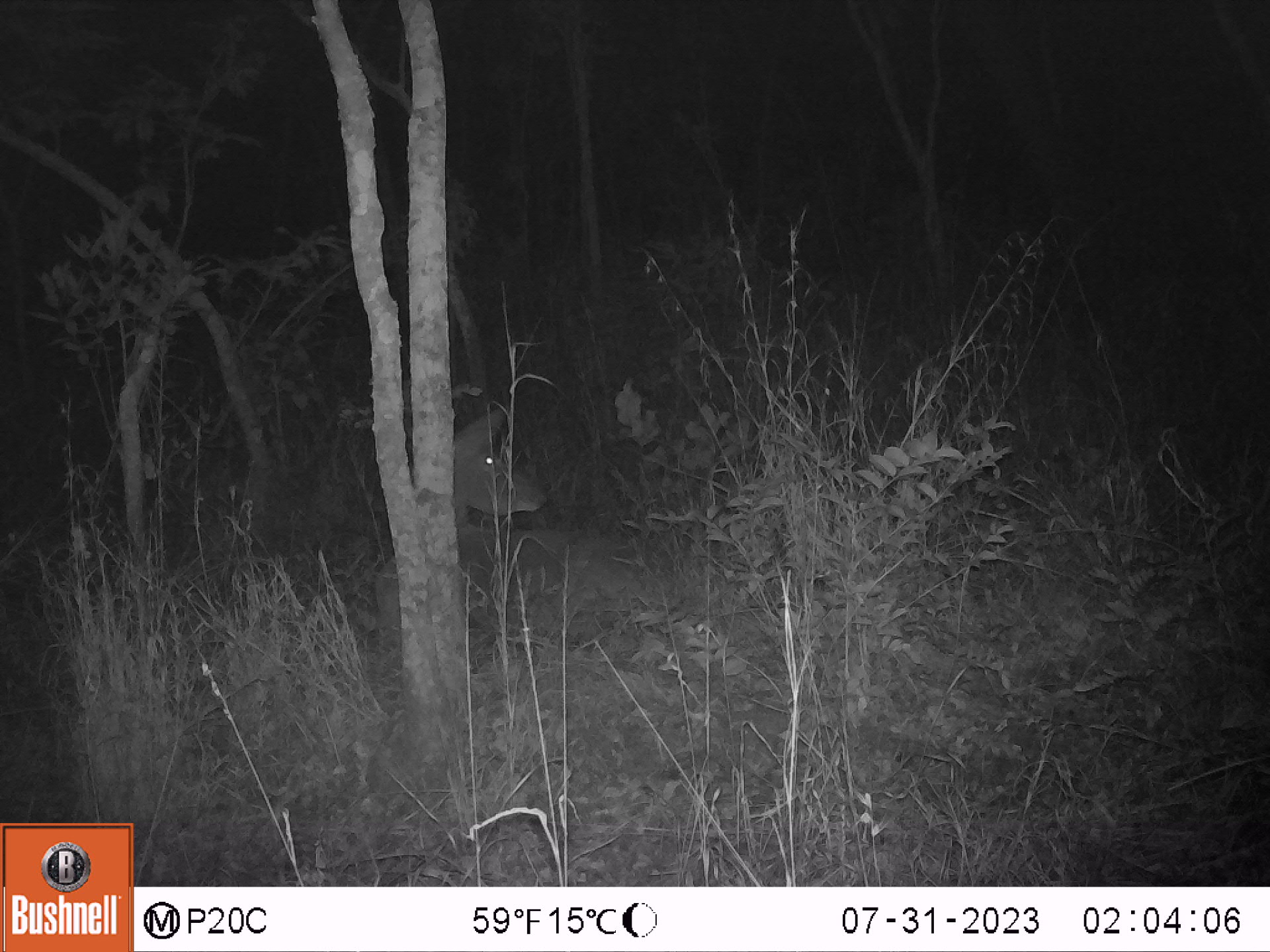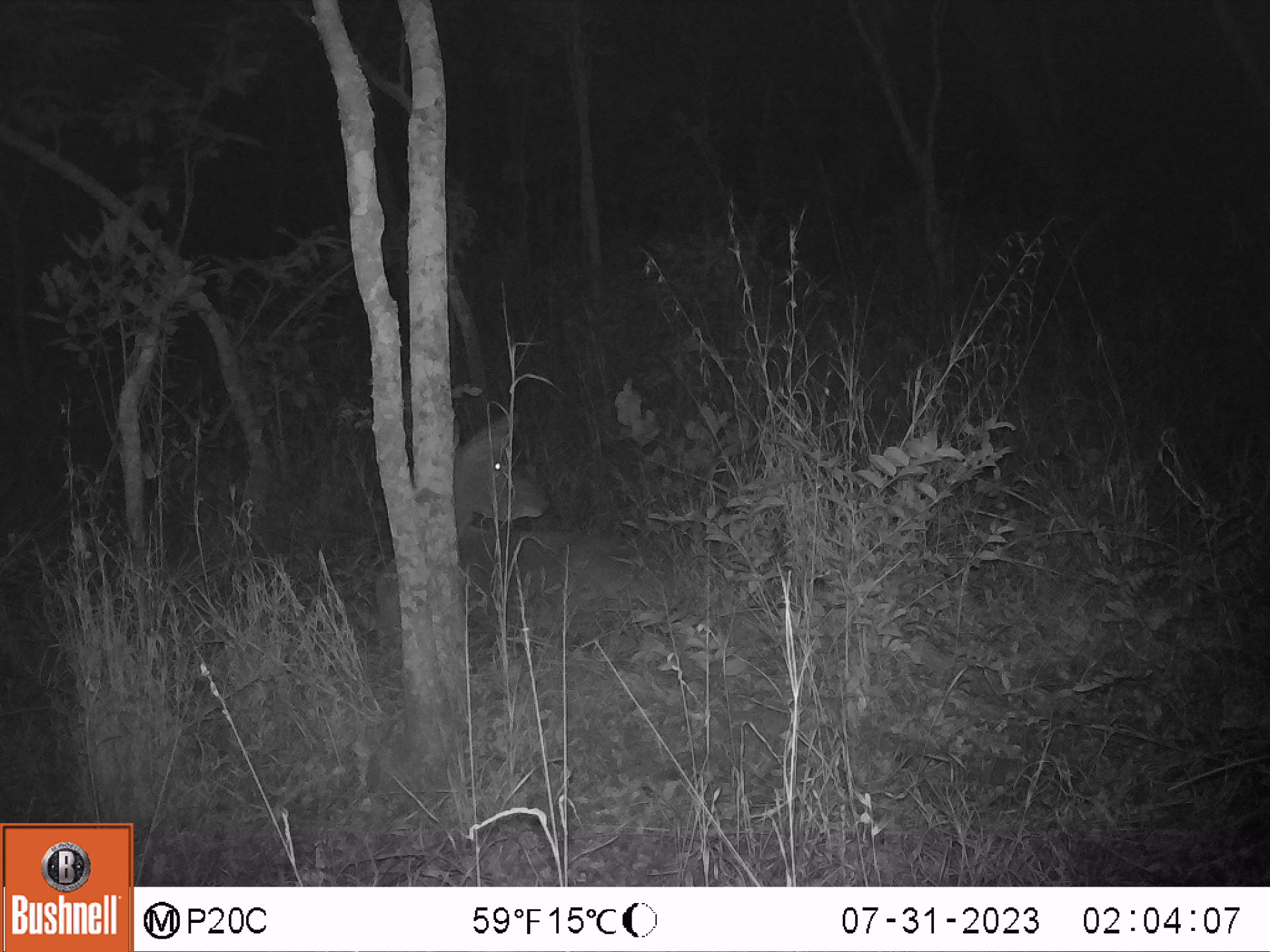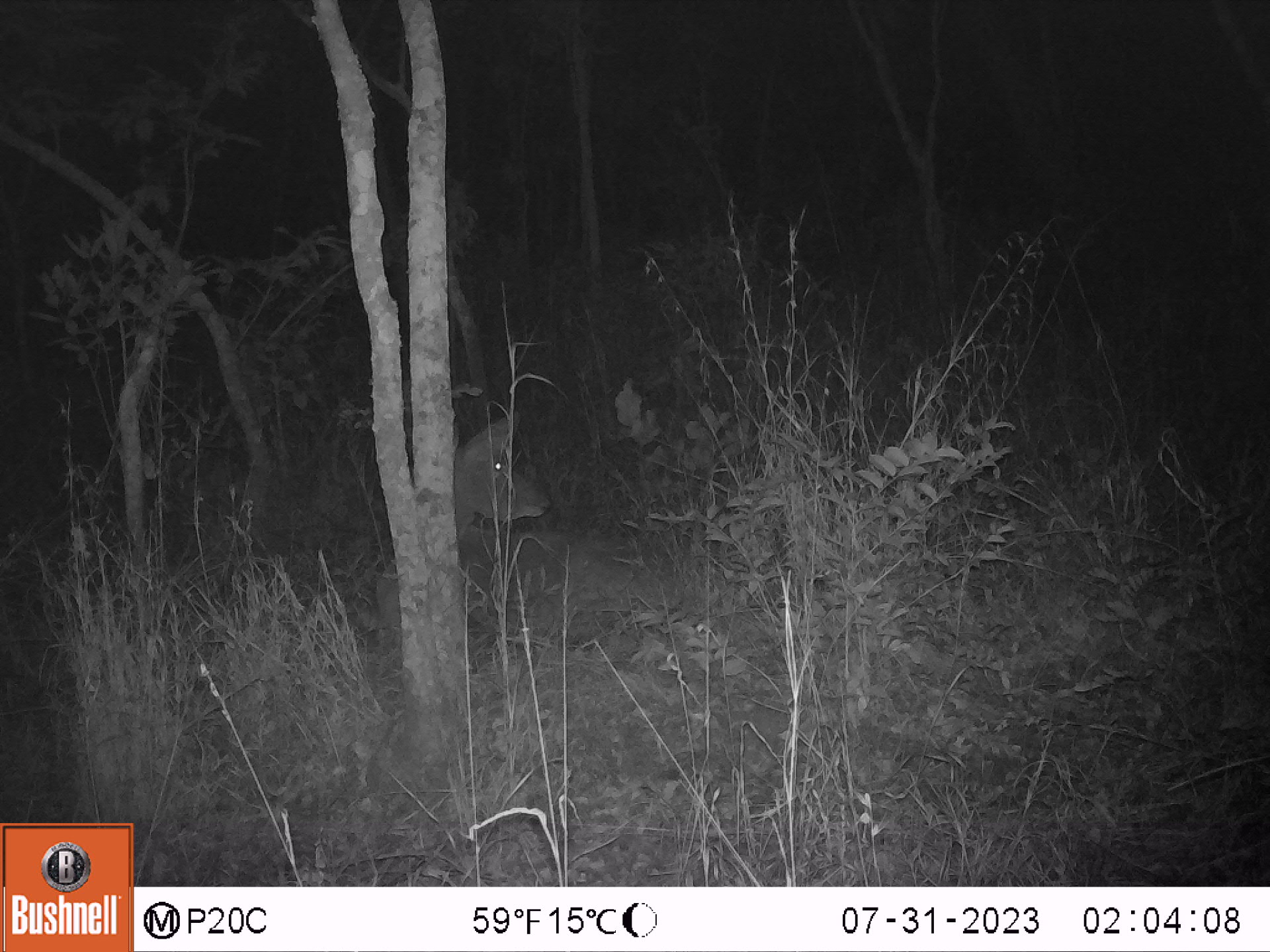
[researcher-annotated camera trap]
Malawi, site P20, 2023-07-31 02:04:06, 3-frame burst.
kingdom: Animalia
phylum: Chordata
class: Mammalia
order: Artiodactyla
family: Bovidae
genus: Tragelaphus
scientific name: Tragelaphus strepsiceros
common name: greater kudu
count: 1